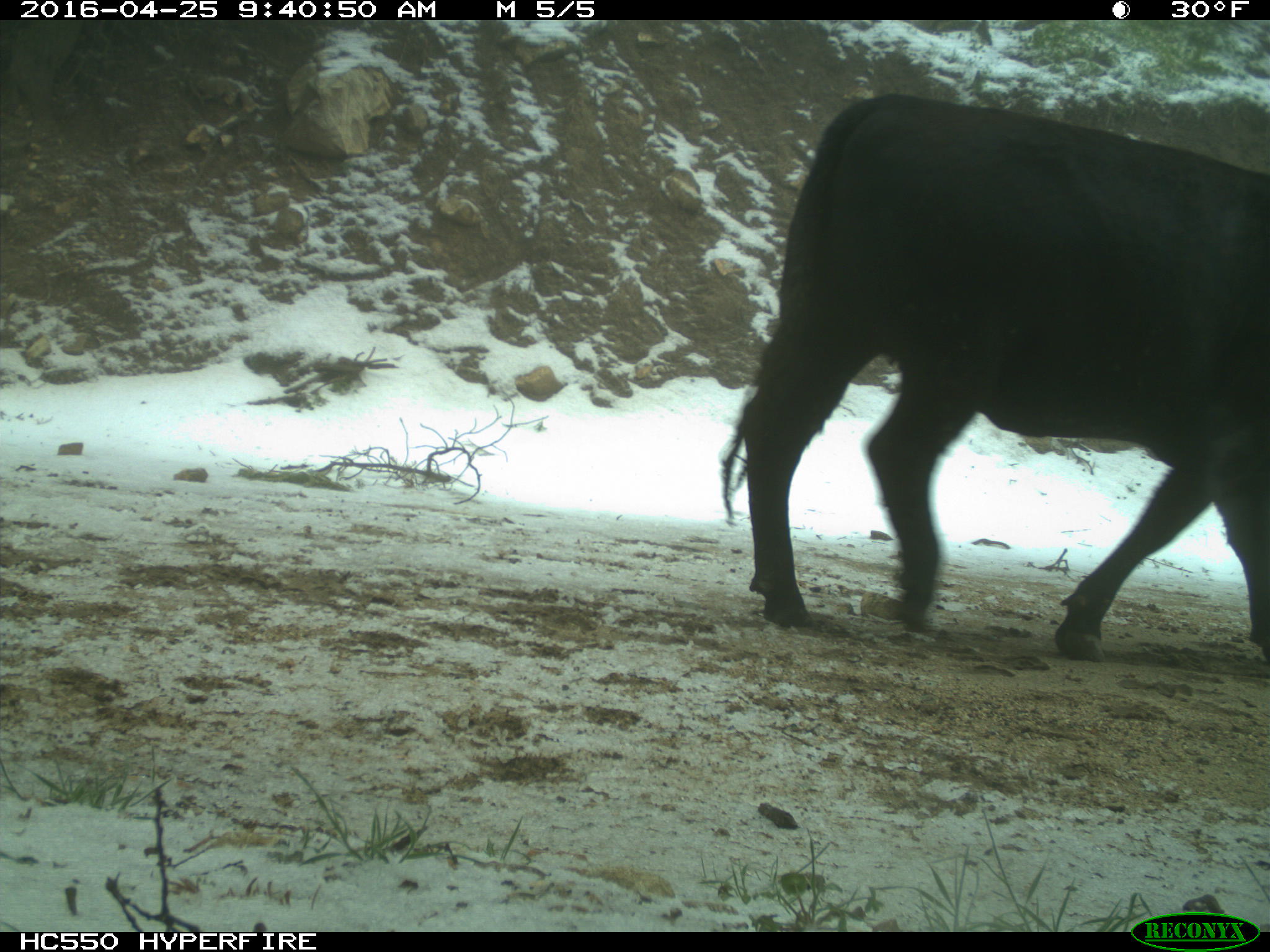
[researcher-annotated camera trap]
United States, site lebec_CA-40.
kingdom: Animalia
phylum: Chordata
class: Mammalia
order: Artiodactyla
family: Bovidae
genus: Bos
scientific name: Bos taurus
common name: domestic cow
Bos taurus (domestic cow).